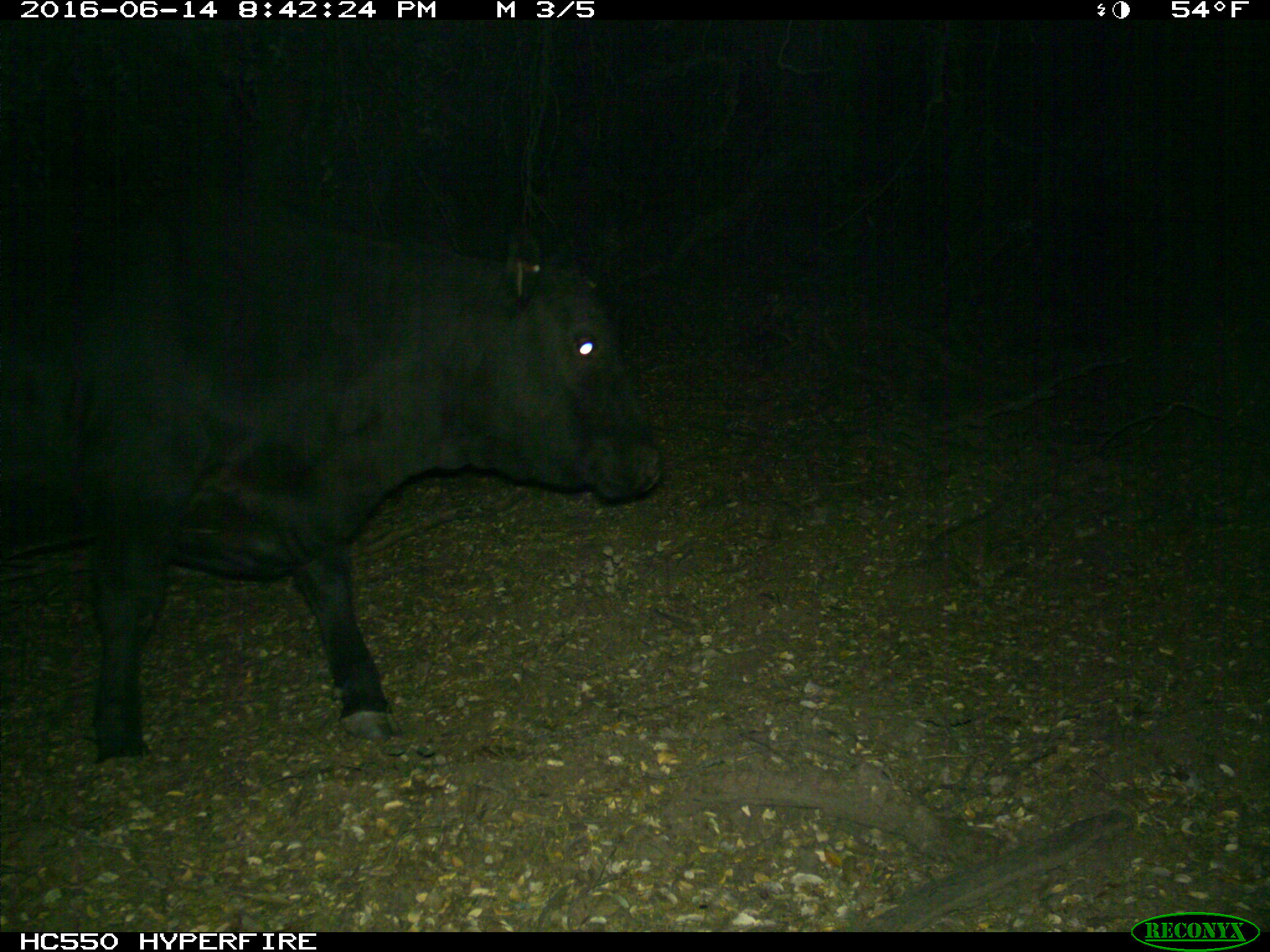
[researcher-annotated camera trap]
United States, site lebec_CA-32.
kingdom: Animalia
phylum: Chordata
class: Mammalia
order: Artiodactyla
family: Bovidae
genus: Bos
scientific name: Bos taurus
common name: domestic cow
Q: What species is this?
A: Bos taurus (domestic cow).